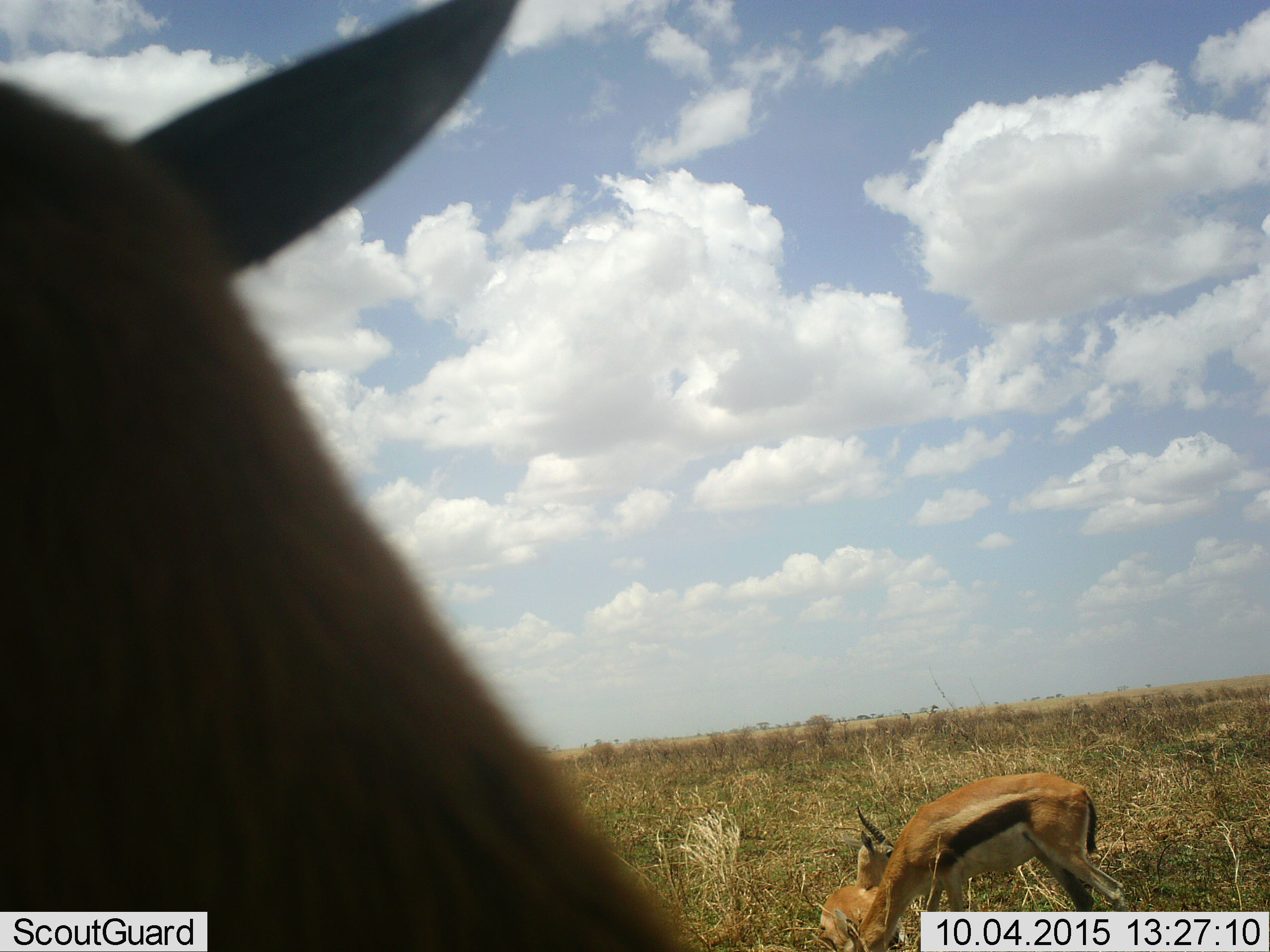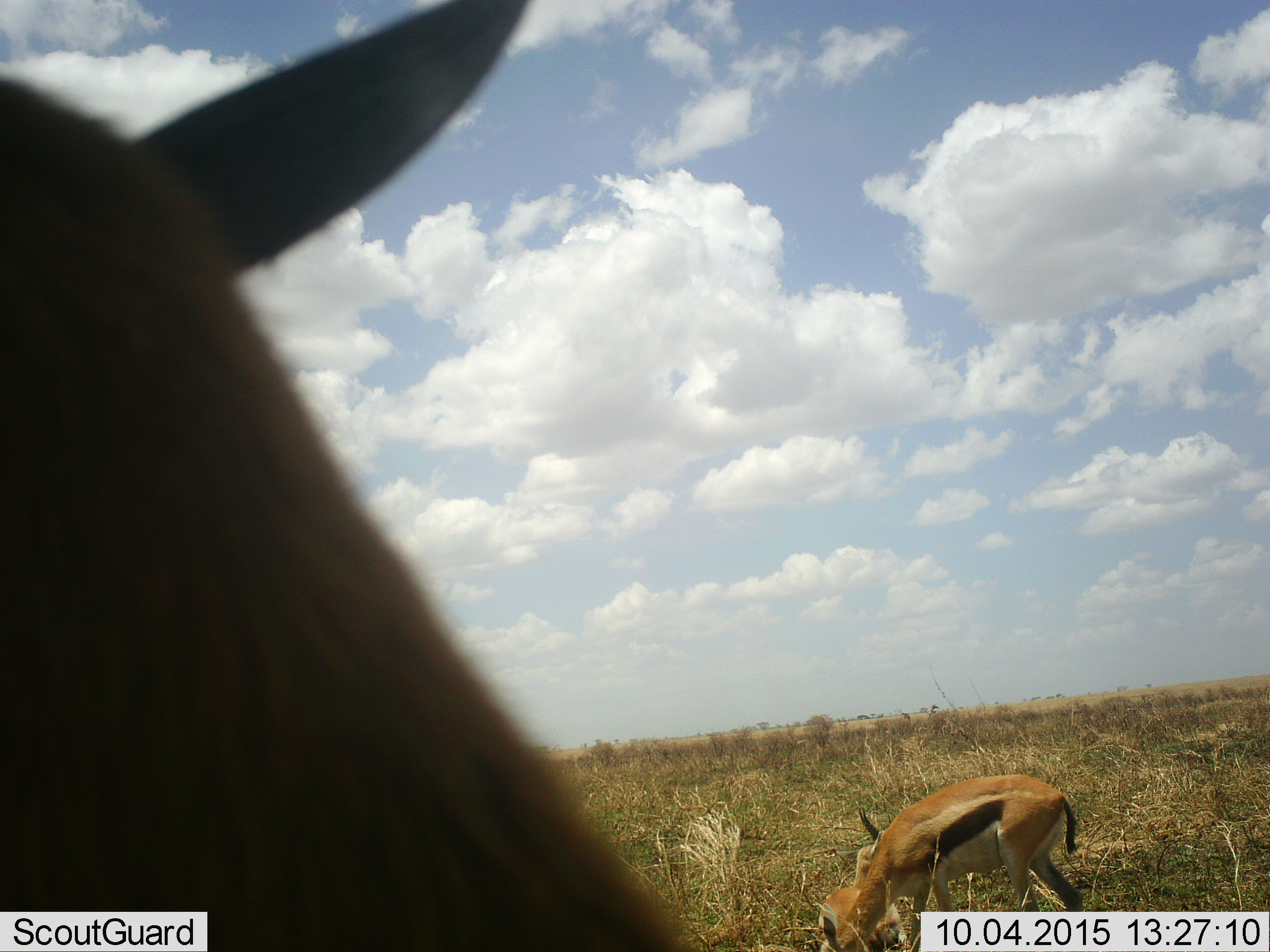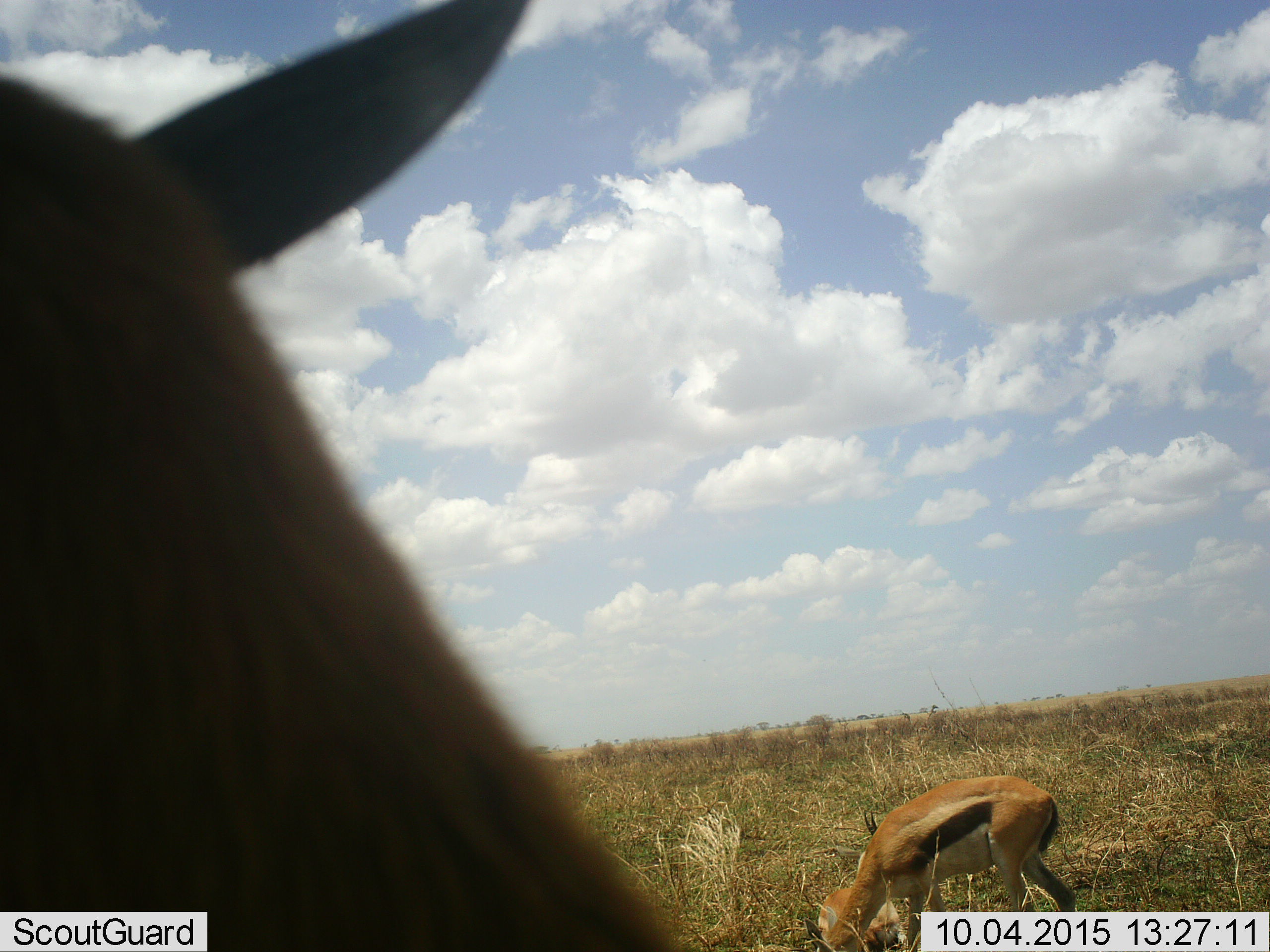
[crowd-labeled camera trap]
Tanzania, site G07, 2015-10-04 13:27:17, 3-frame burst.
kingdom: Animalia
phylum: Chordata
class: Mammalia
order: Artiodactyla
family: Bovidae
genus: Eudorcas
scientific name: Eudorcas thomsonii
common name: thomson's gazelle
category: gazellethomsons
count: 3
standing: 89%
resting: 67%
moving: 33%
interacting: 0%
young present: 0%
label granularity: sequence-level